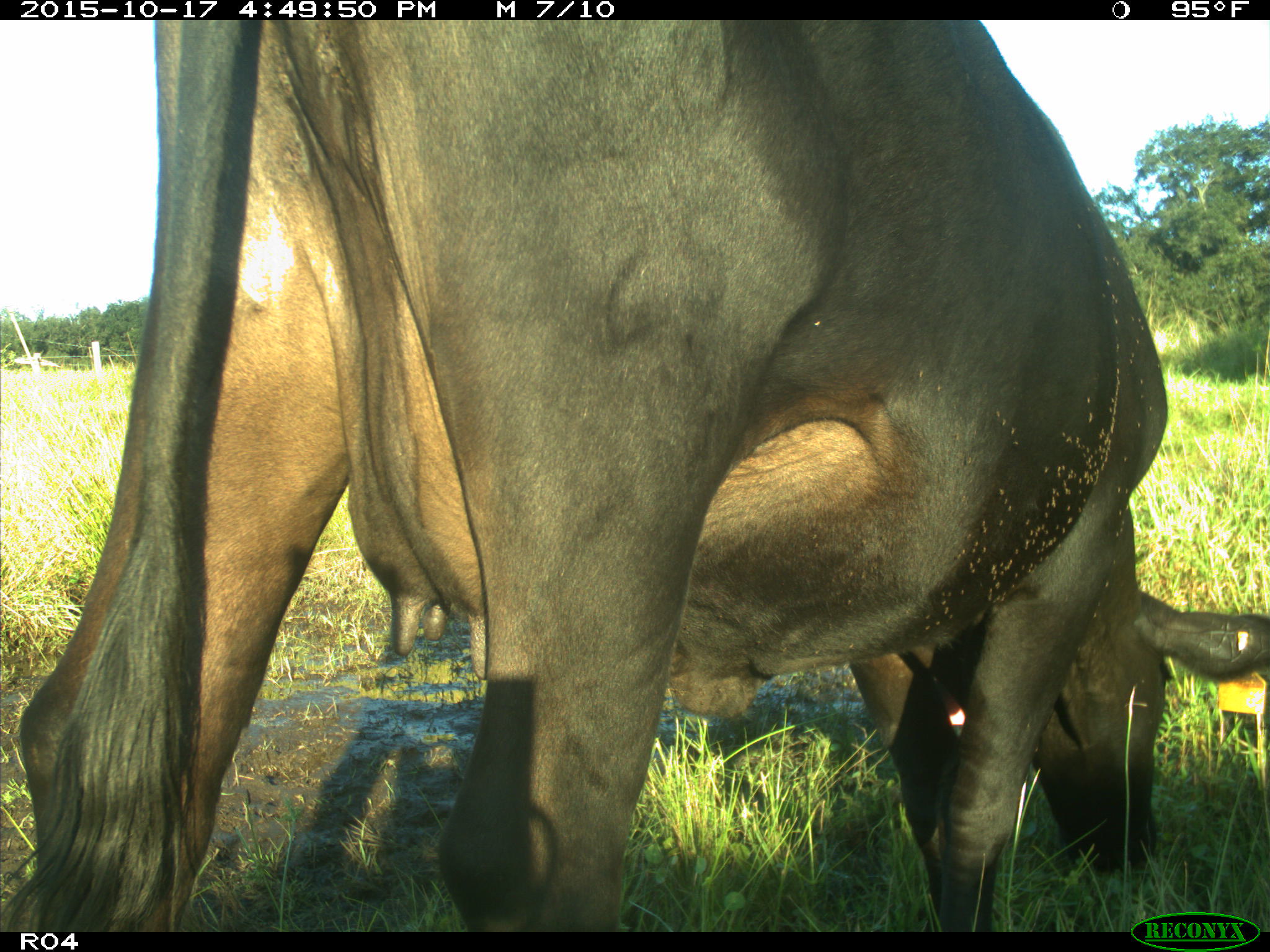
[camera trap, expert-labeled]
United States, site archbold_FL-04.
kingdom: Animalia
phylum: Chordata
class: Mammalia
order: Artiodactyla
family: Bovidae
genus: Bos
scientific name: Bos taurus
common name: domestic cow